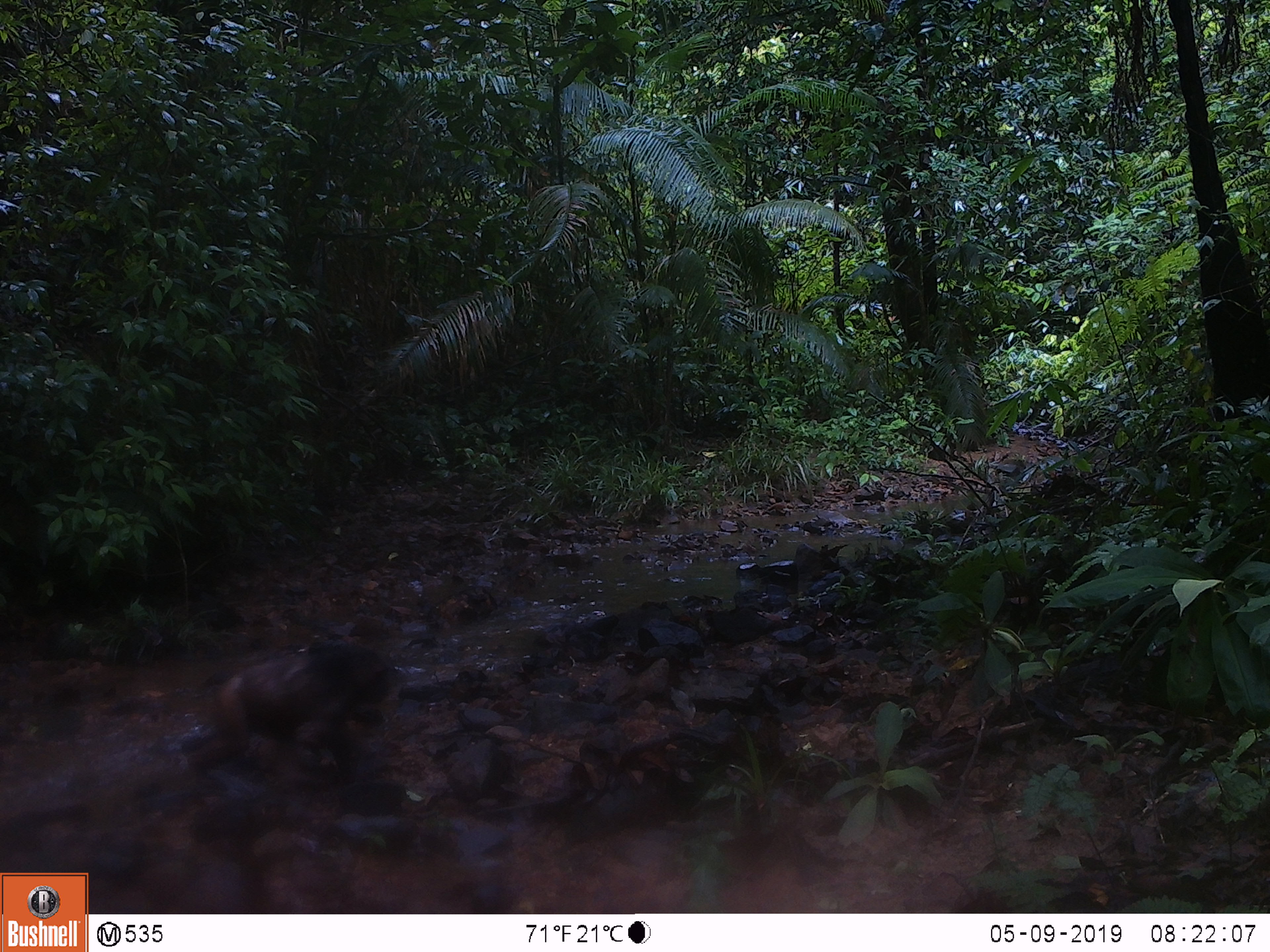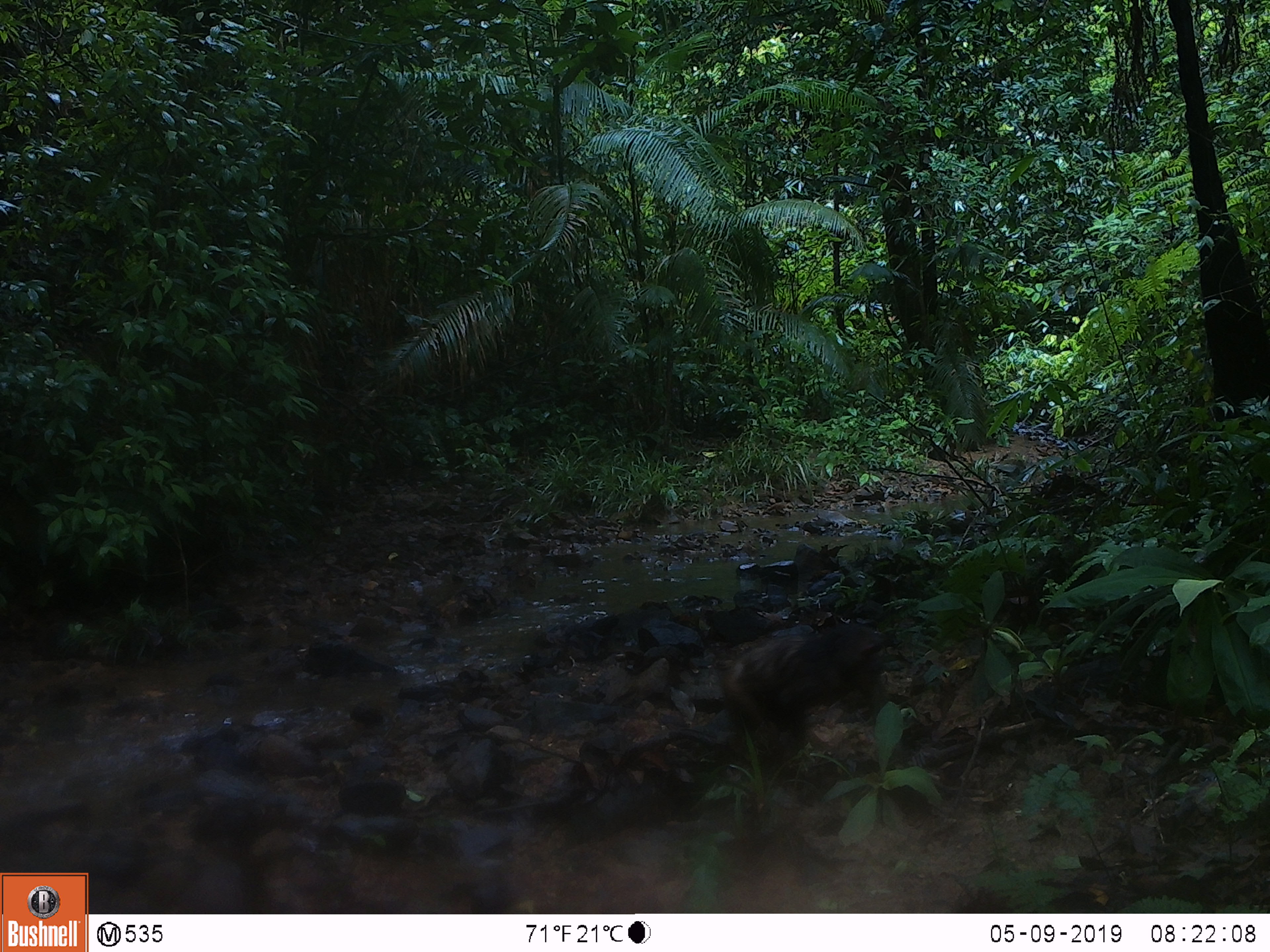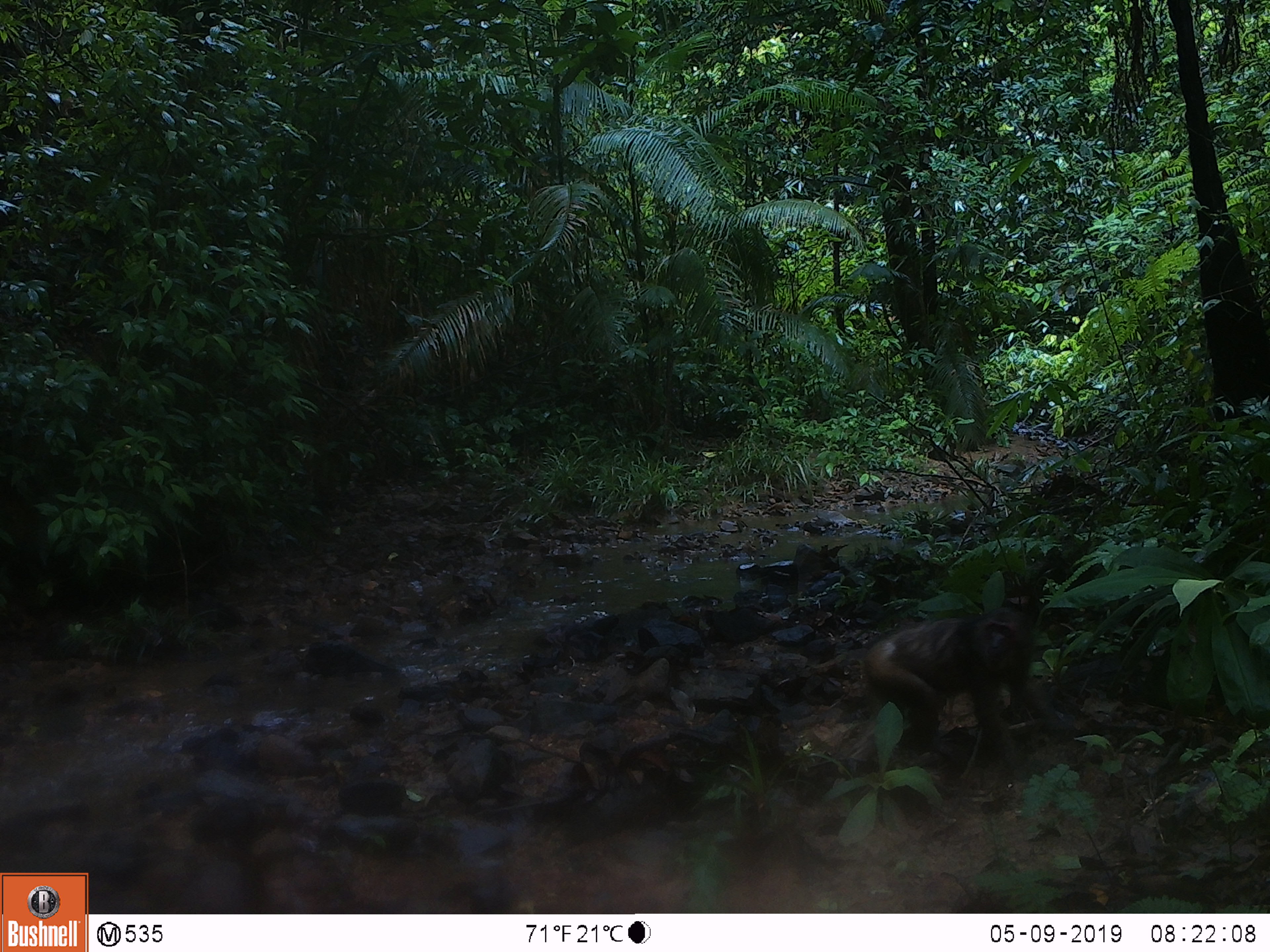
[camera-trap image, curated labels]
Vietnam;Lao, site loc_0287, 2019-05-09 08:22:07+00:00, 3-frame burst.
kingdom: Animalia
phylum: Chordata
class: Mammalia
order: Primates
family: Cercopithecidae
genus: Macaca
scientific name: Macaca arctoides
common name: stump-tailed macaque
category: stump tailed macaque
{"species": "stump tailed macaque (stump-tailed macaque) (Macaca arctoides)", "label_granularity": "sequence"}